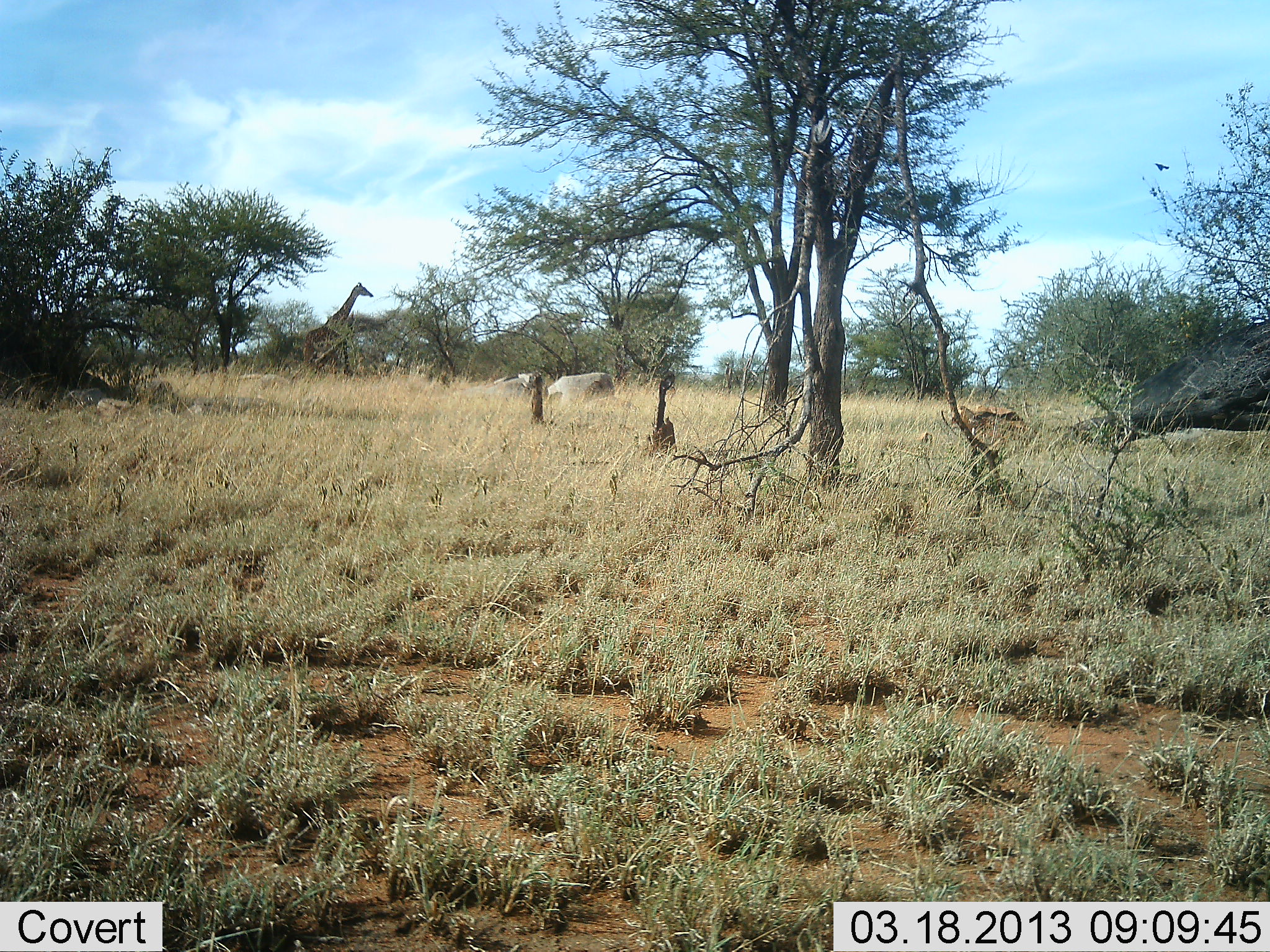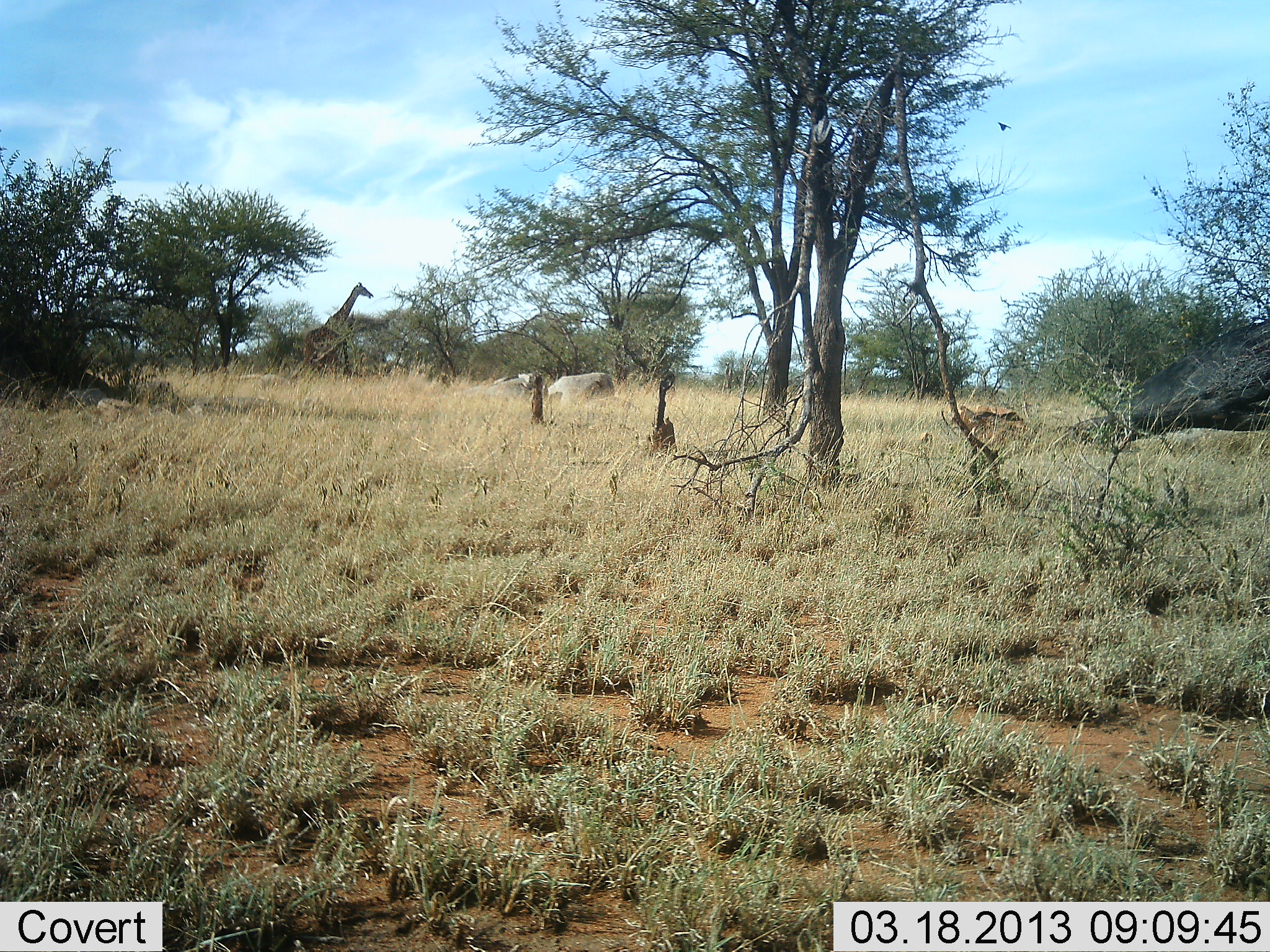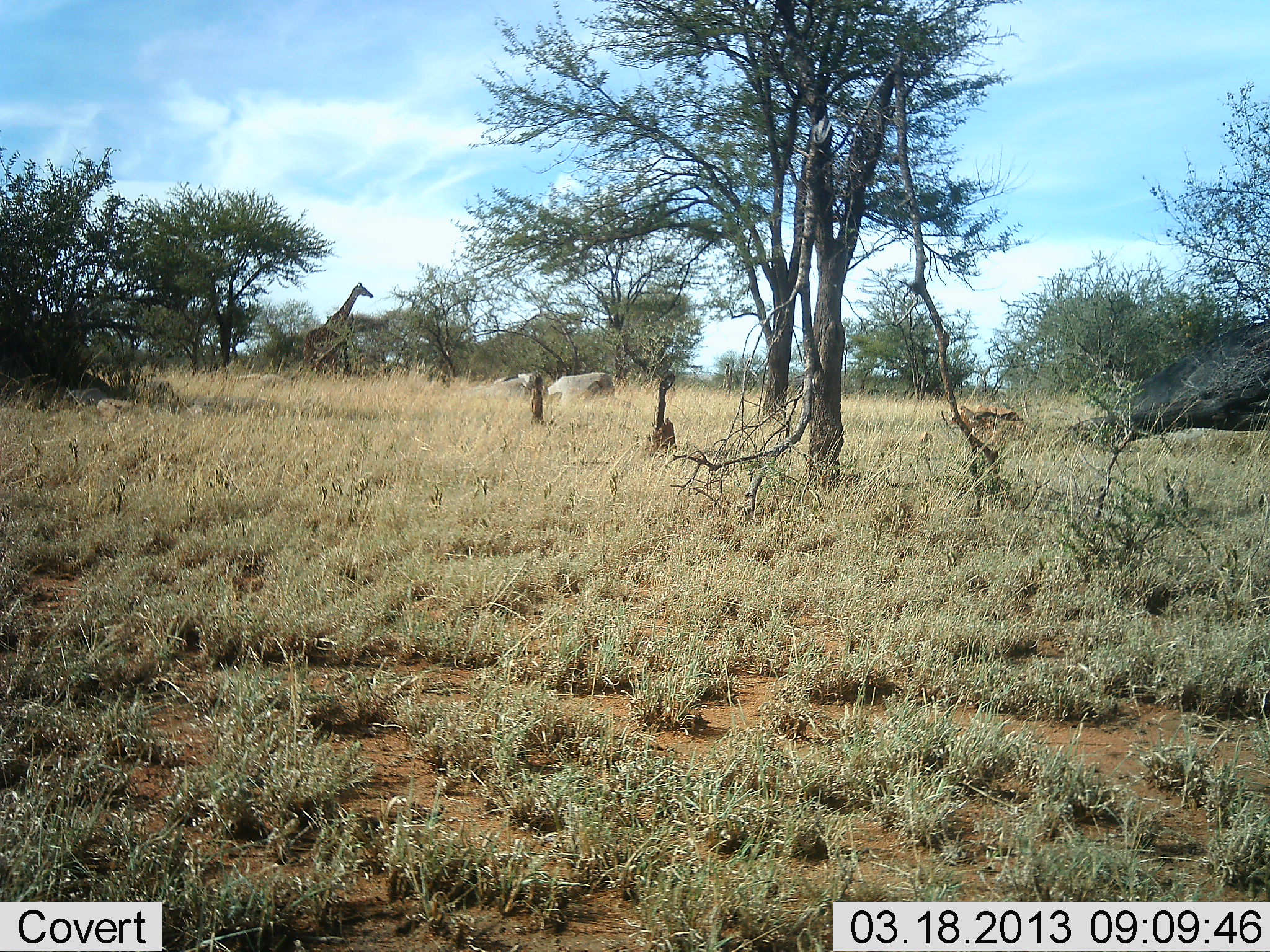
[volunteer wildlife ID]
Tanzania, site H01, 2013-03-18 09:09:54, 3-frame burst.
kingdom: Animalia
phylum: Chordata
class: Mammalia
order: Artiodactyla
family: Giraffidae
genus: Giraffa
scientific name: Giraffa camelopardalis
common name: giraffe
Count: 1.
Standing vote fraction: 67%.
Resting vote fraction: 0%.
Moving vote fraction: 33%.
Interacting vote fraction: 0%.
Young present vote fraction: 0%.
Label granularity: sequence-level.